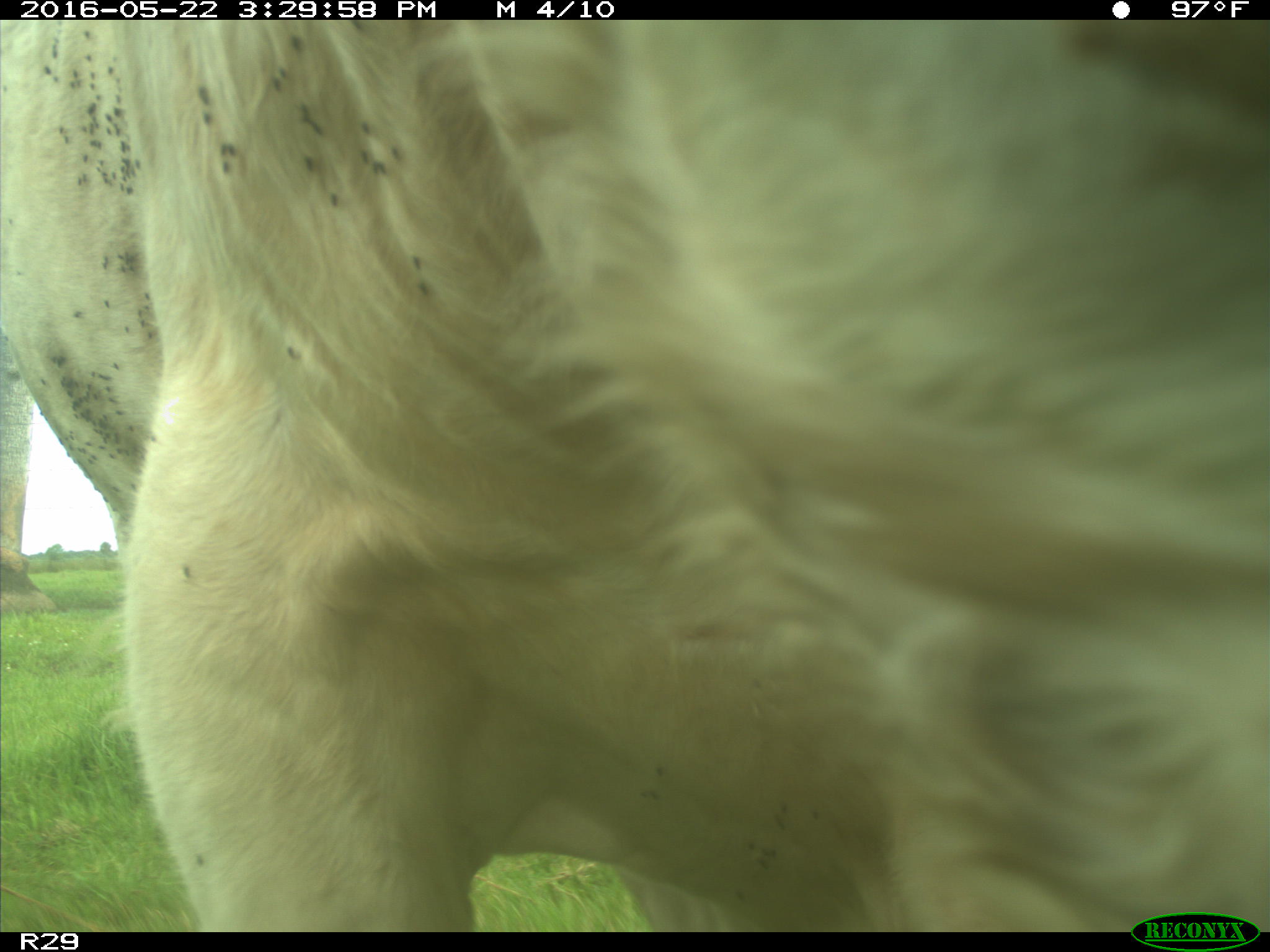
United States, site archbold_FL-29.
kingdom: Animalia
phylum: Chordata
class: Mammalia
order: Artiodactyla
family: Bovidae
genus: Bos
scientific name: Bos taurus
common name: domestic cow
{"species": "Bos taurus (domestic cow)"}